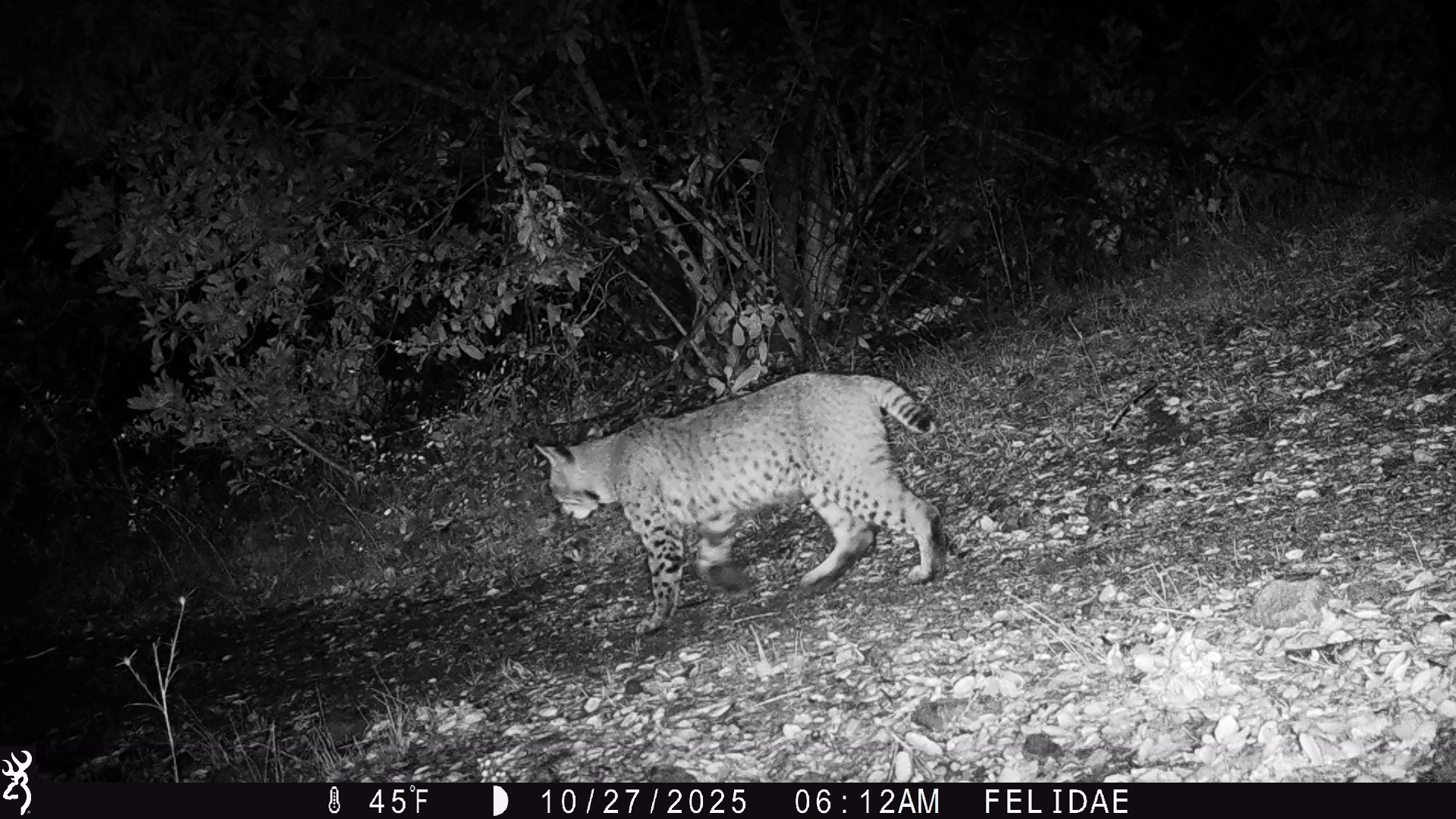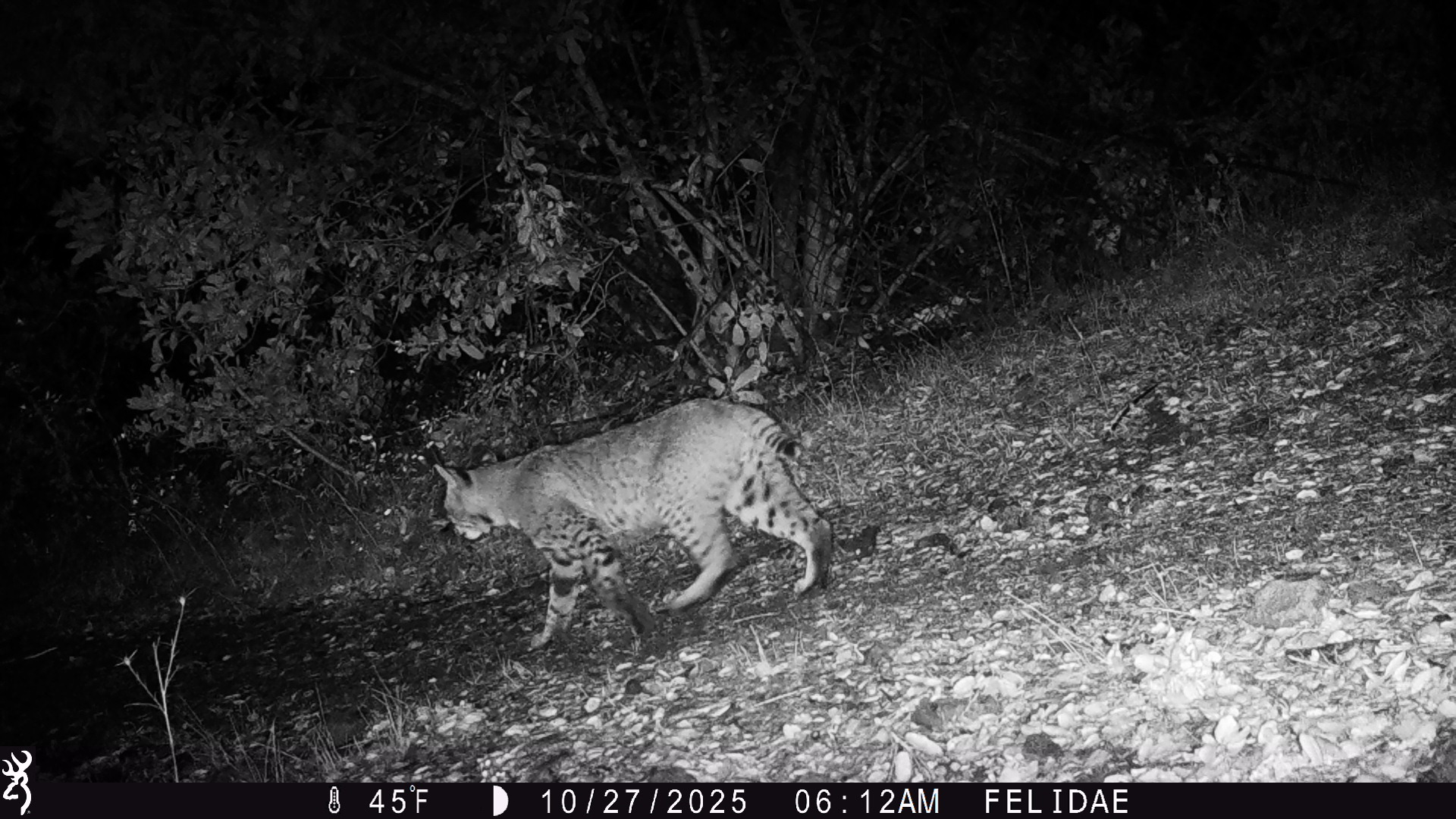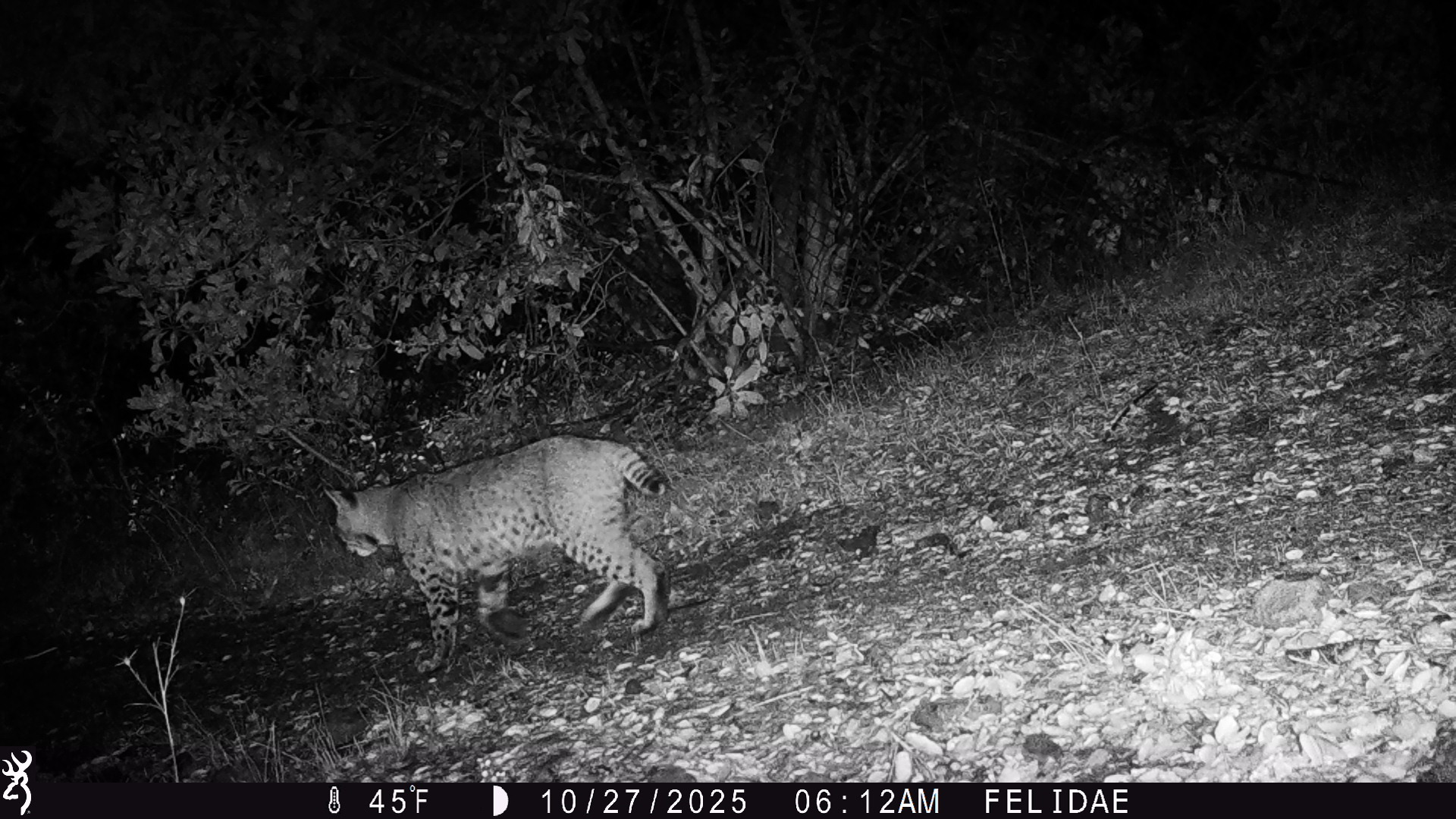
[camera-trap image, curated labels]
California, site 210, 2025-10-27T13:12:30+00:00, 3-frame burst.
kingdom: Animalia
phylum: Chordata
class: Mammalia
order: Carnivora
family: Felidae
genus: Lynx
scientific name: Lynx rufus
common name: bobcat